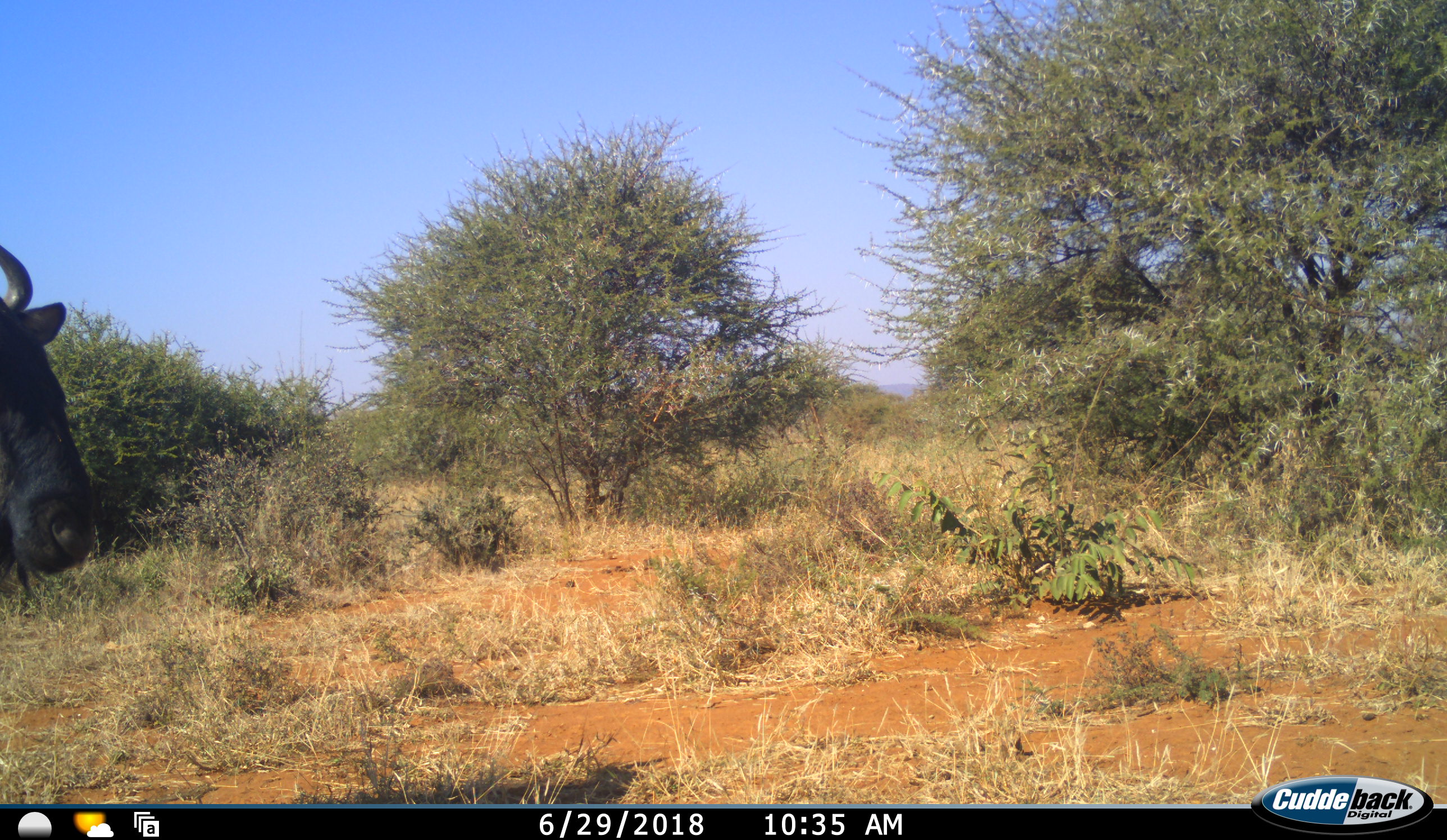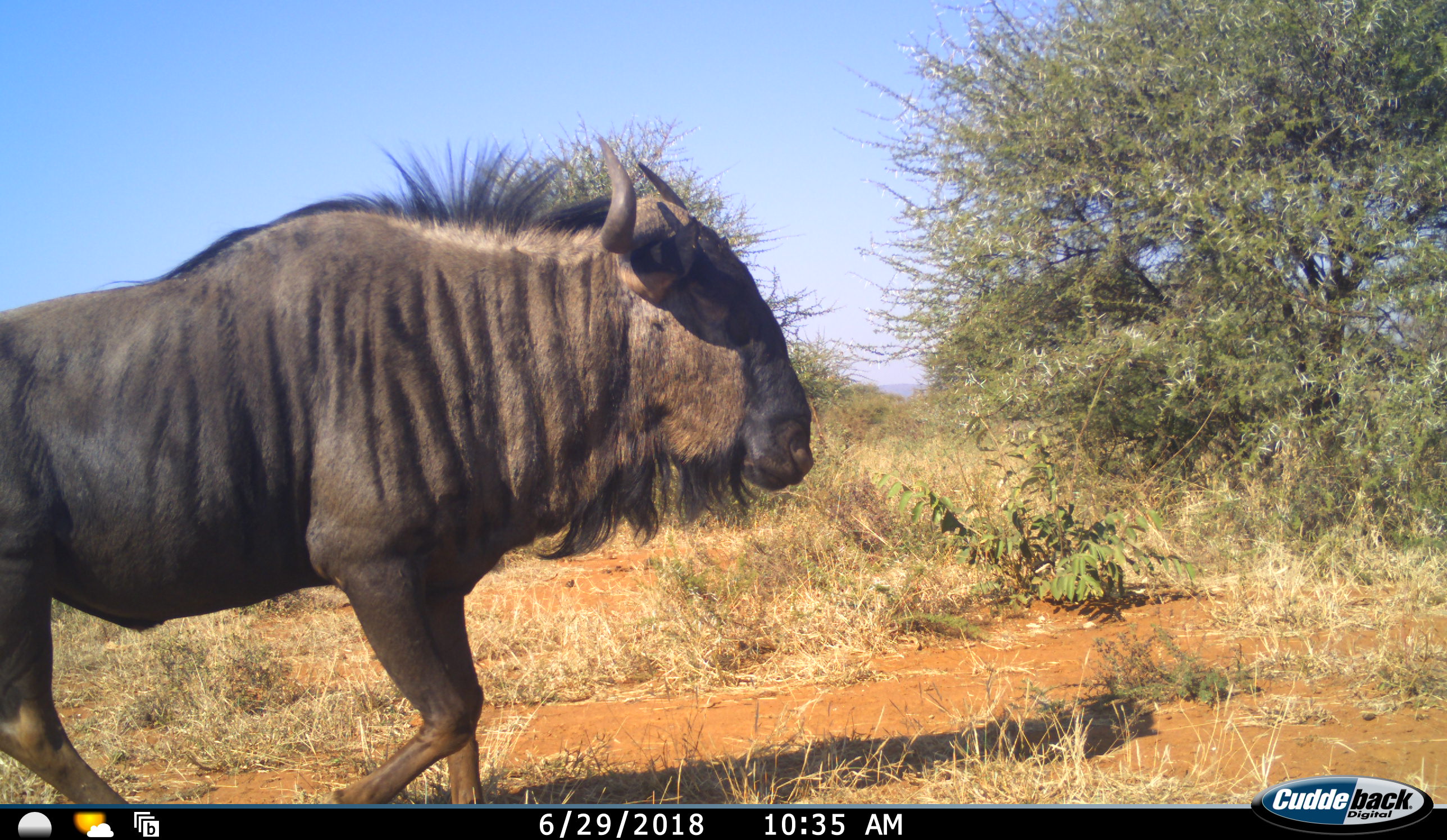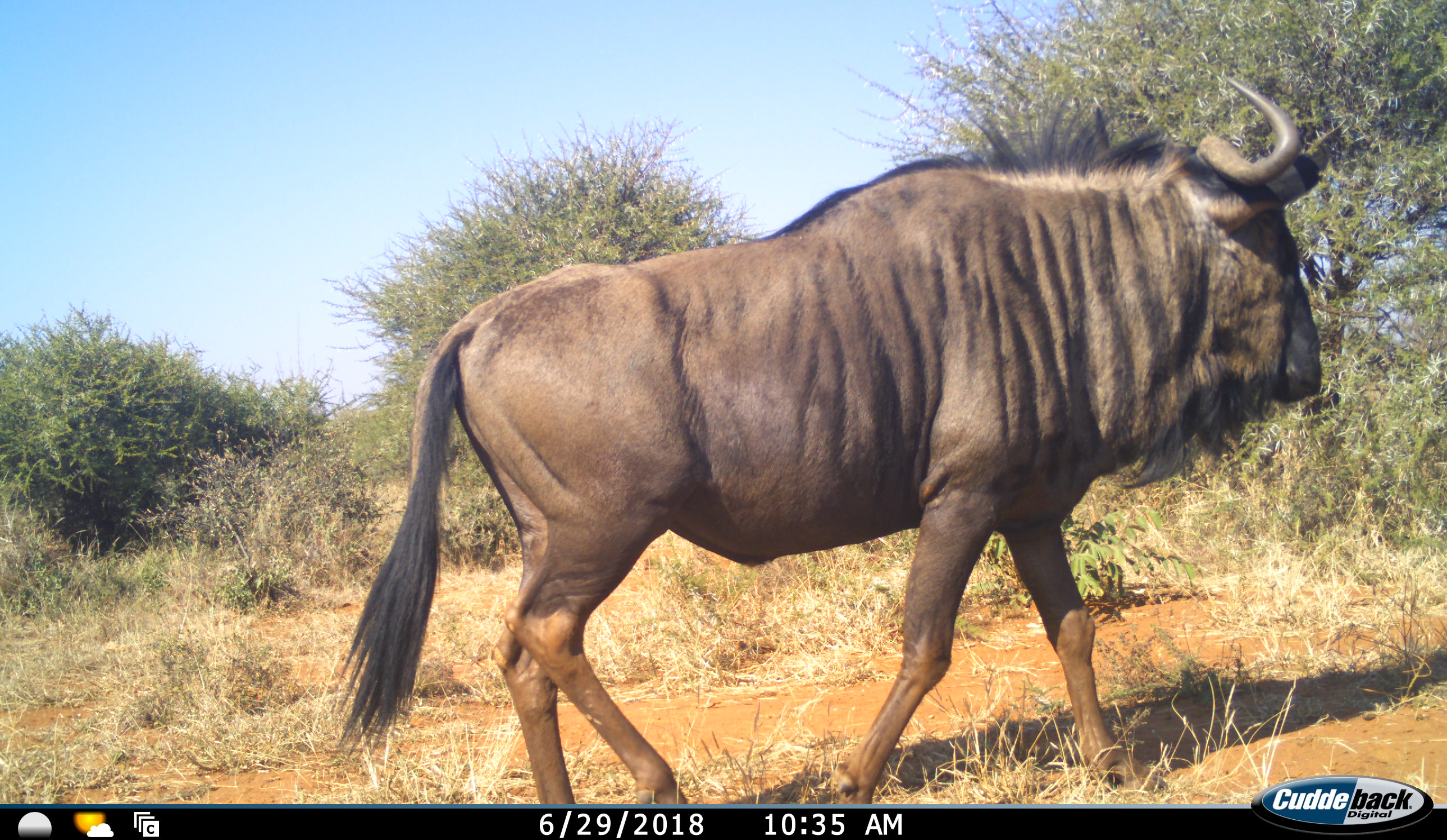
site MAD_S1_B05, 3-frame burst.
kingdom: Animalia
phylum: Chordata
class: Mammalia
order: Artiodactyla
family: Bovidae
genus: Connochaetes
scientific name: Connochaetes taurinus taurinus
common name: blue wildebeest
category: wildebeestblue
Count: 1.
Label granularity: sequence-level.